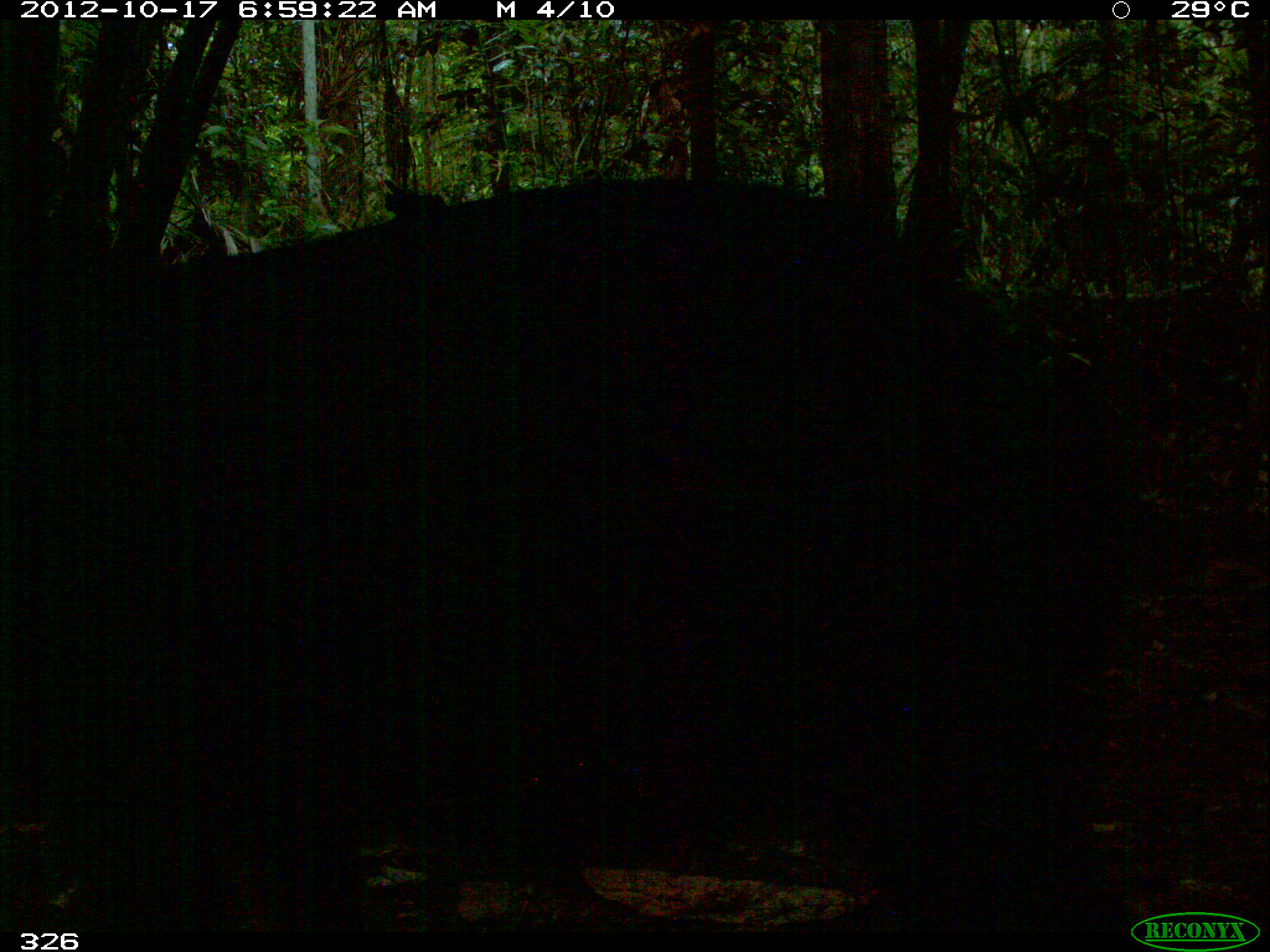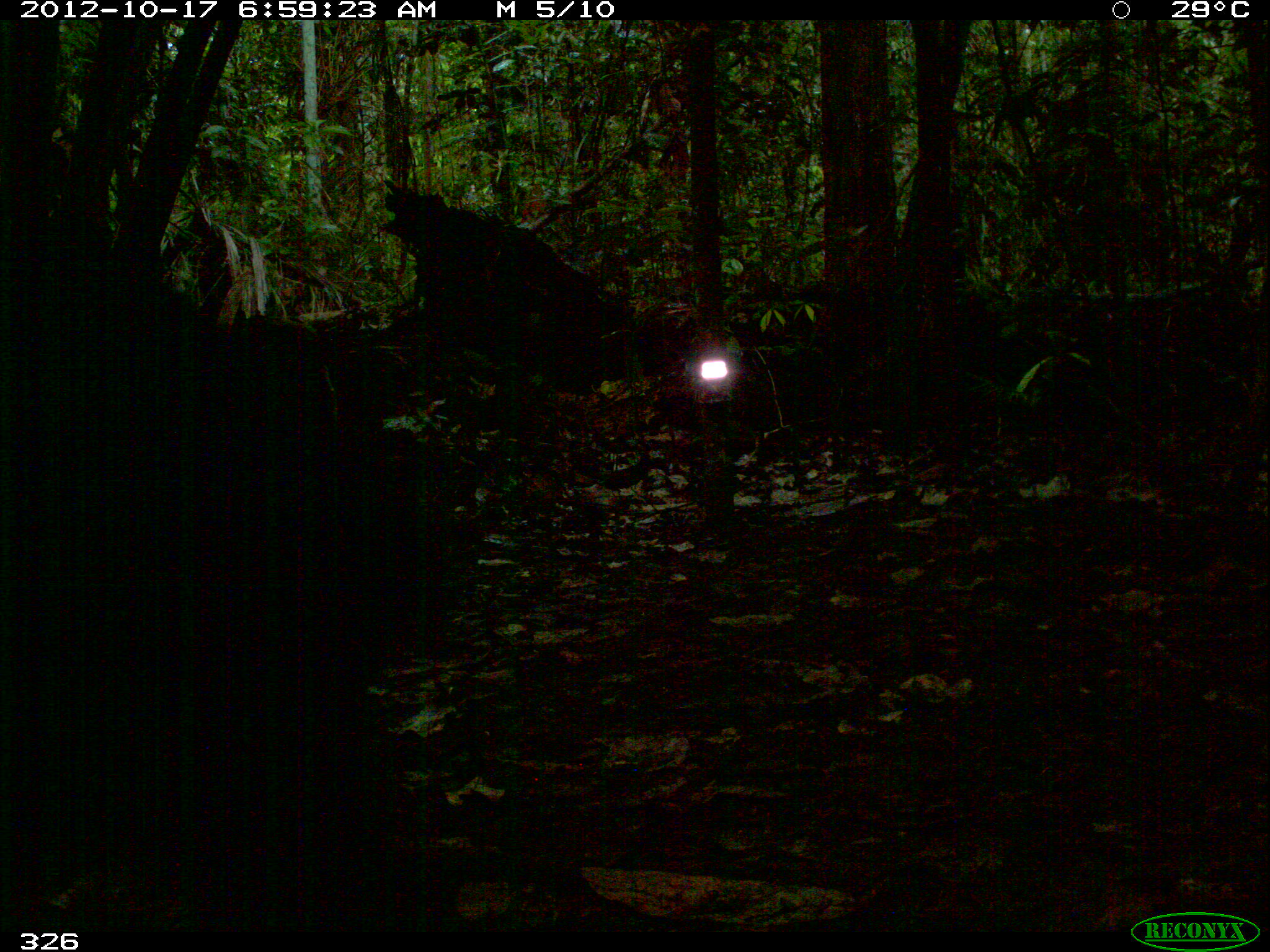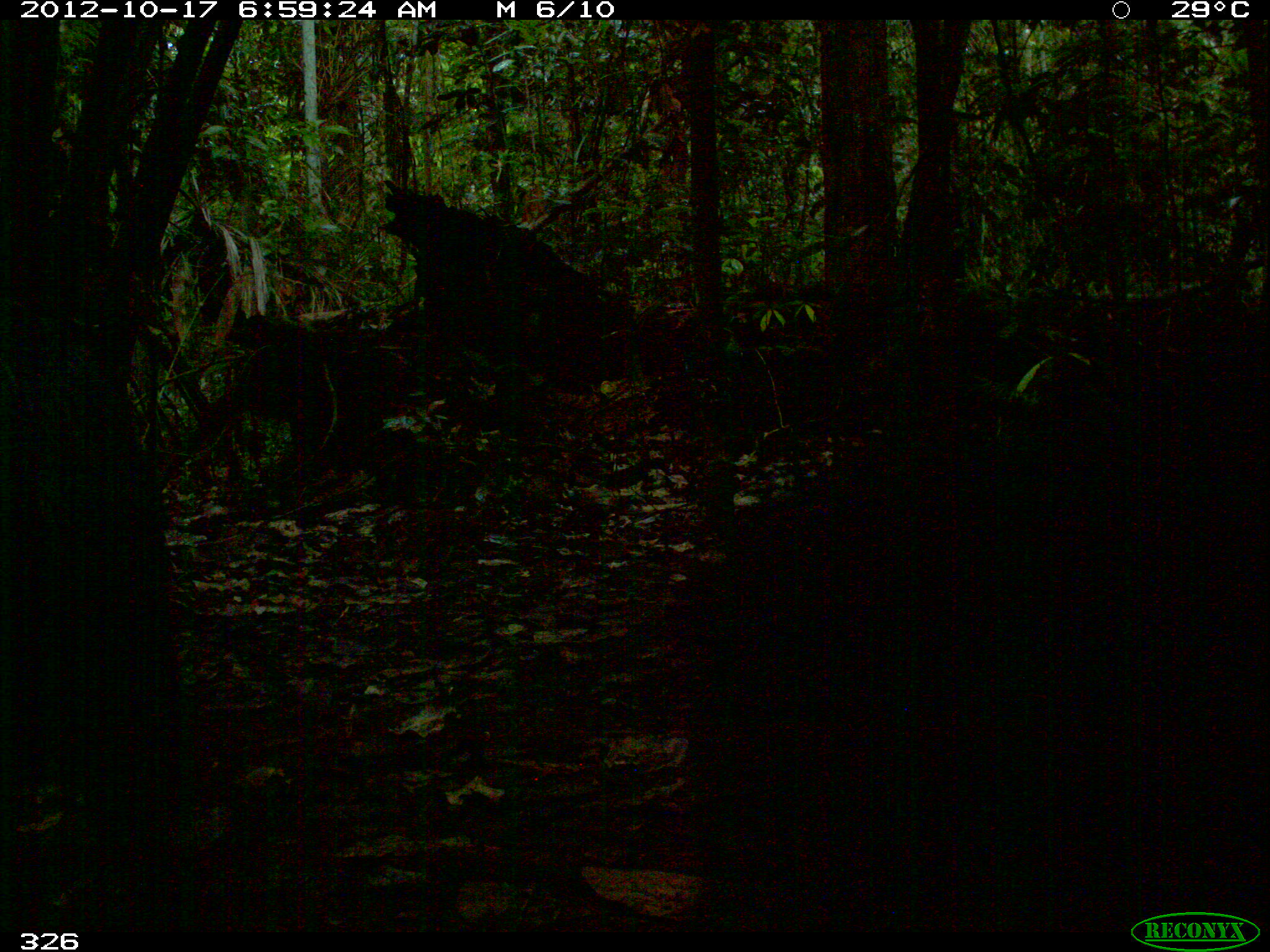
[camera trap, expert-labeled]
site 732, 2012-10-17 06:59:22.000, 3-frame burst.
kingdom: Animalia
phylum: Chordata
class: Mammalia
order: Artiodactyla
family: Tayassuidae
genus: Tayassu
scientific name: Tayassu pecari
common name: white-lipped peccary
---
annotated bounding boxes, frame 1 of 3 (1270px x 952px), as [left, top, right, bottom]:
tayassu pecari: [0, 180, 1207, 932]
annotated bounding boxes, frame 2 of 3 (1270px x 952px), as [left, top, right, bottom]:
tayassu pecari: [0, 258, 438, 932]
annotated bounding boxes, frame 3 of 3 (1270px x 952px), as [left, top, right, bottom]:
tayassu pecari: [684, 329, 1270, 932]; [0, 307, 185, 932]